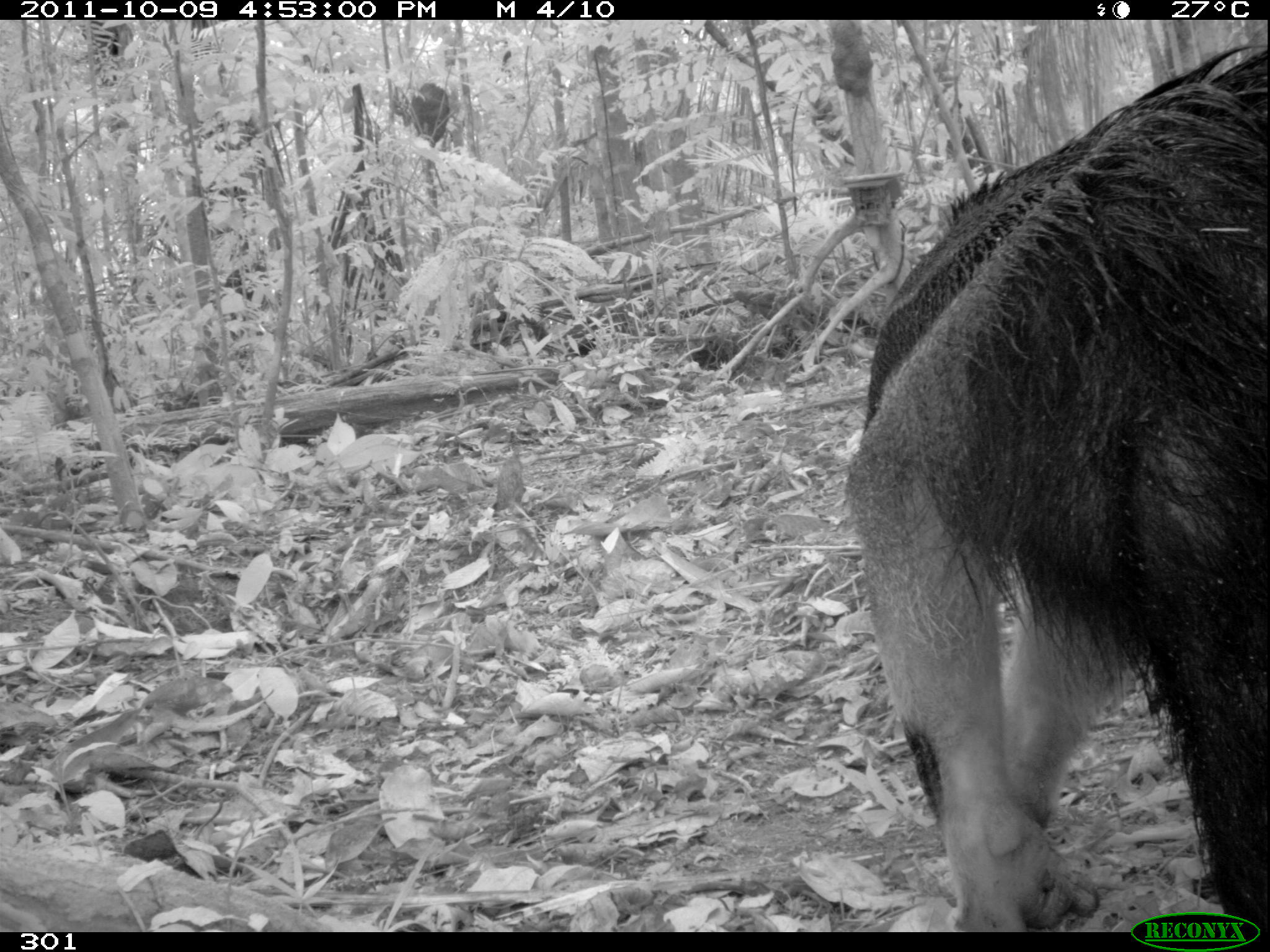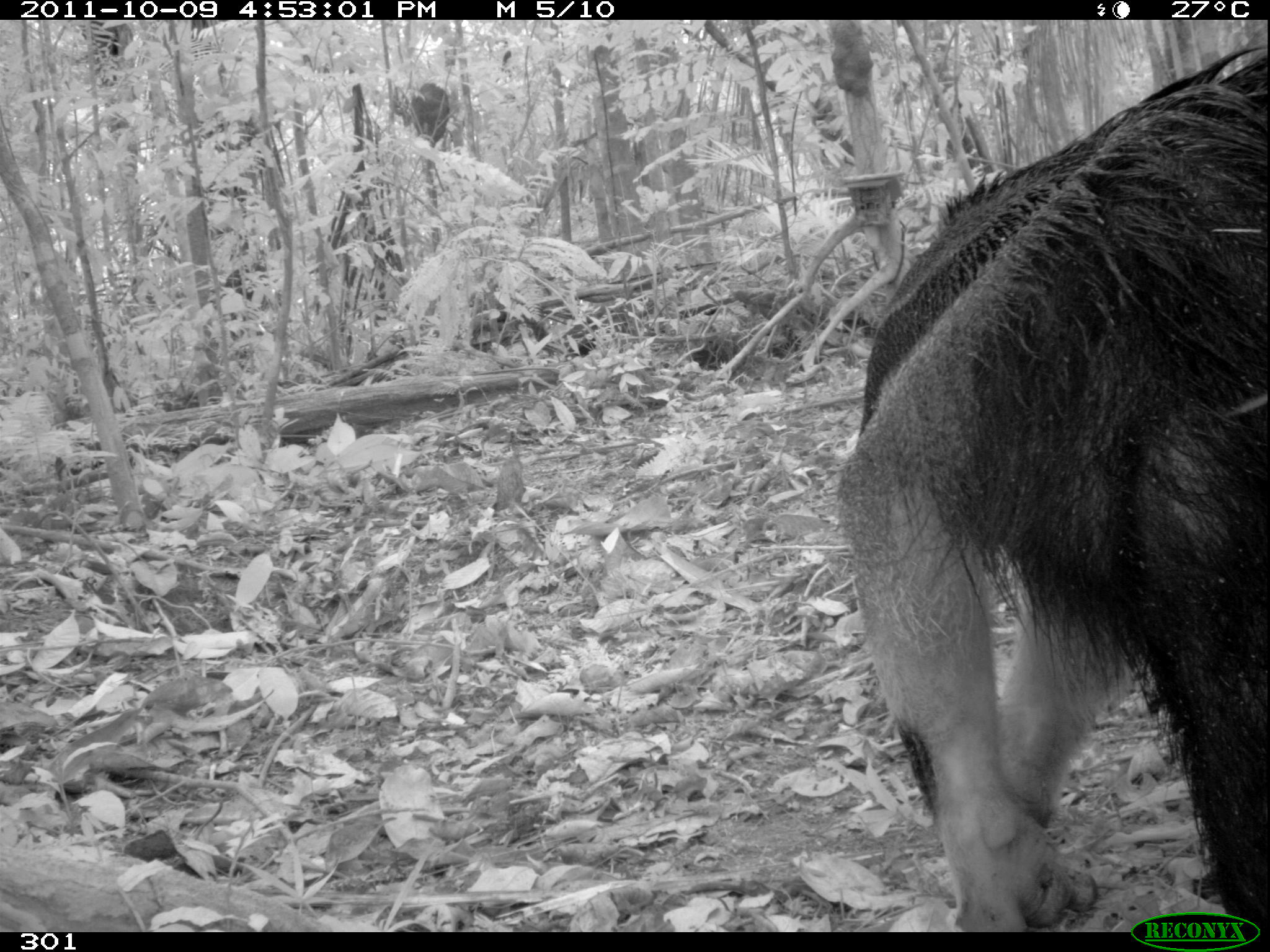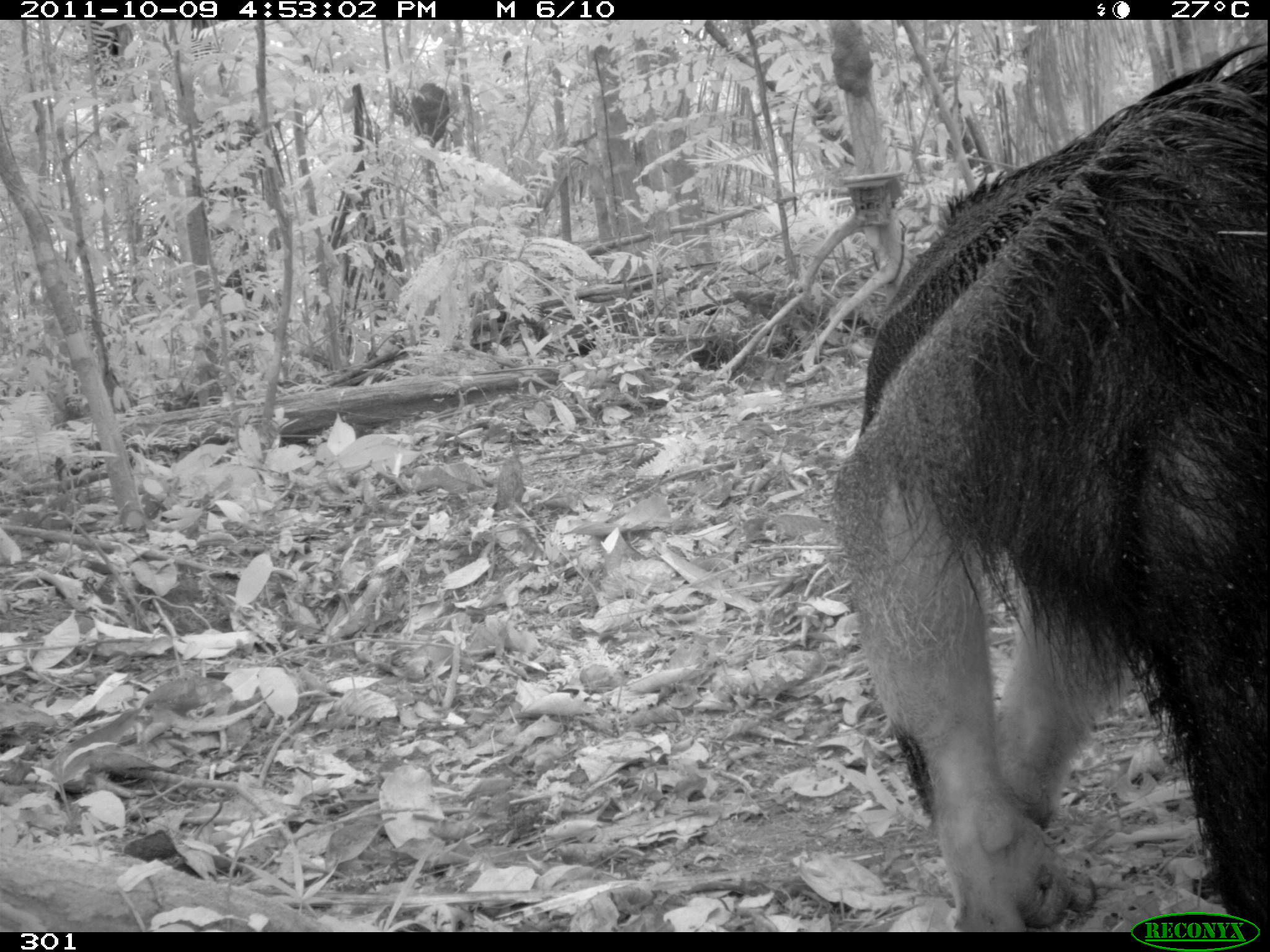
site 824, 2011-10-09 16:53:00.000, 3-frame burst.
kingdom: Animalia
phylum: Chordata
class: Mammalia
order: Pilosa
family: Myrmecophagidae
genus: Myrmecophaga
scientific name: Myrmecophaga tridactyla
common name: giant anteater